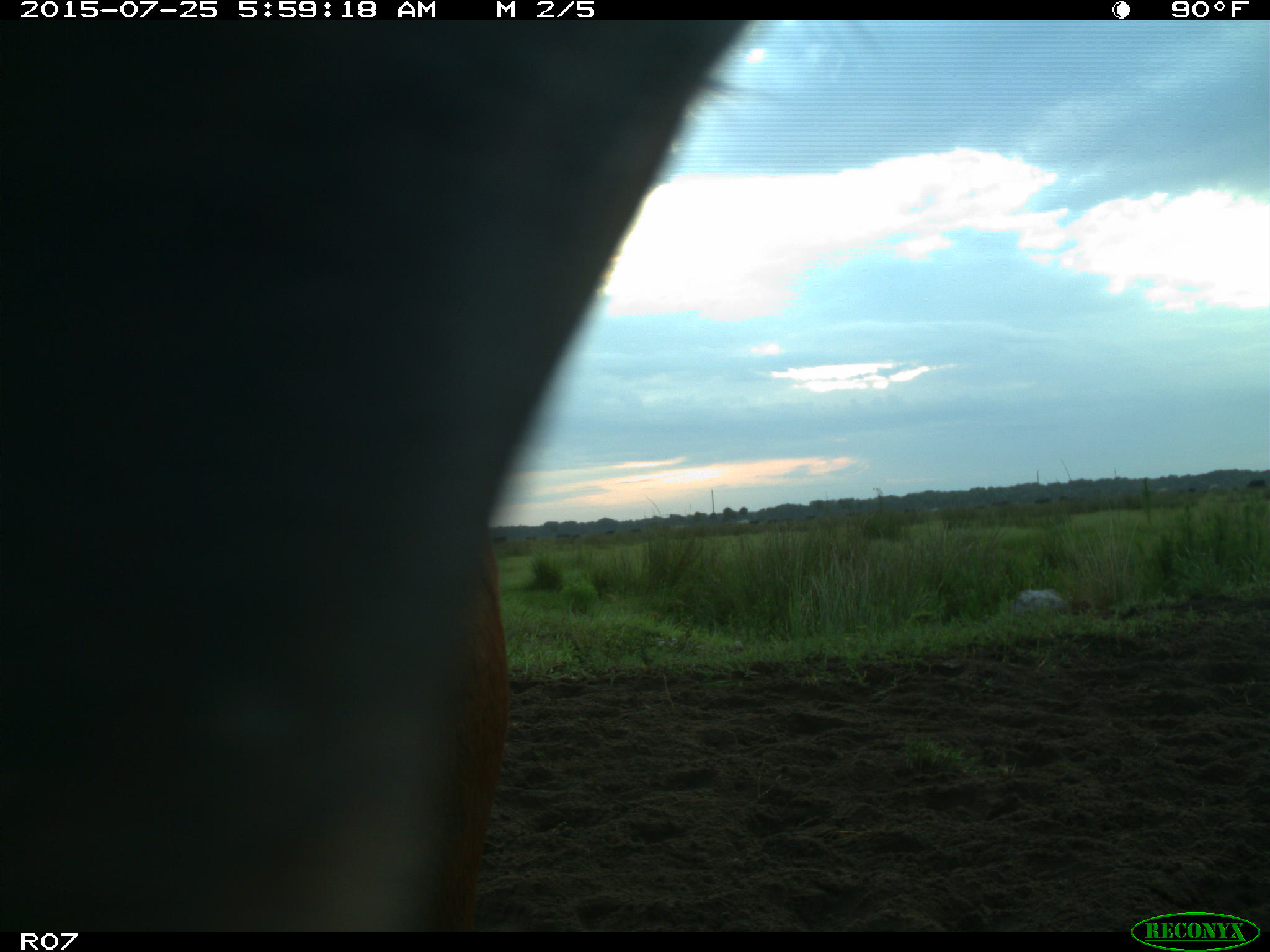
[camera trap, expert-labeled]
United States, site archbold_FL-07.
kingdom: Animalia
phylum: Chordata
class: Mammalia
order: Artiodactyla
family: Bovidae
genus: Bos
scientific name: Bos taurus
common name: domestic cow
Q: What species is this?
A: Bos taurus (domestic cow).